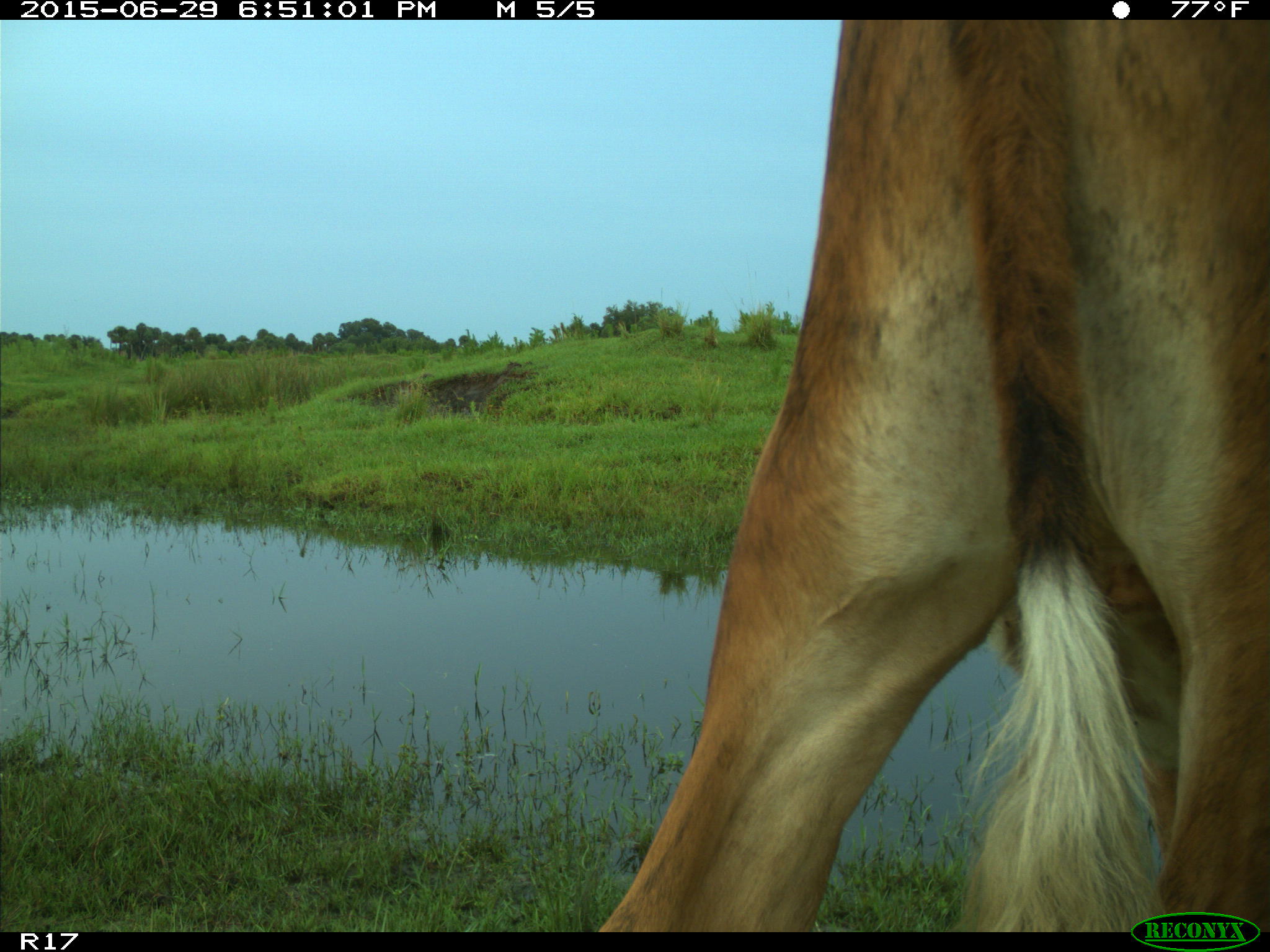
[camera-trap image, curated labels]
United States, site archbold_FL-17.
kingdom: Animalia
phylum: Chordata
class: Mammalia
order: Artiodactyla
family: Bovidae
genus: Bos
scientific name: Bos taurus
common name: domestic cow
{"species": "Bos taurus (domestic cow)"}